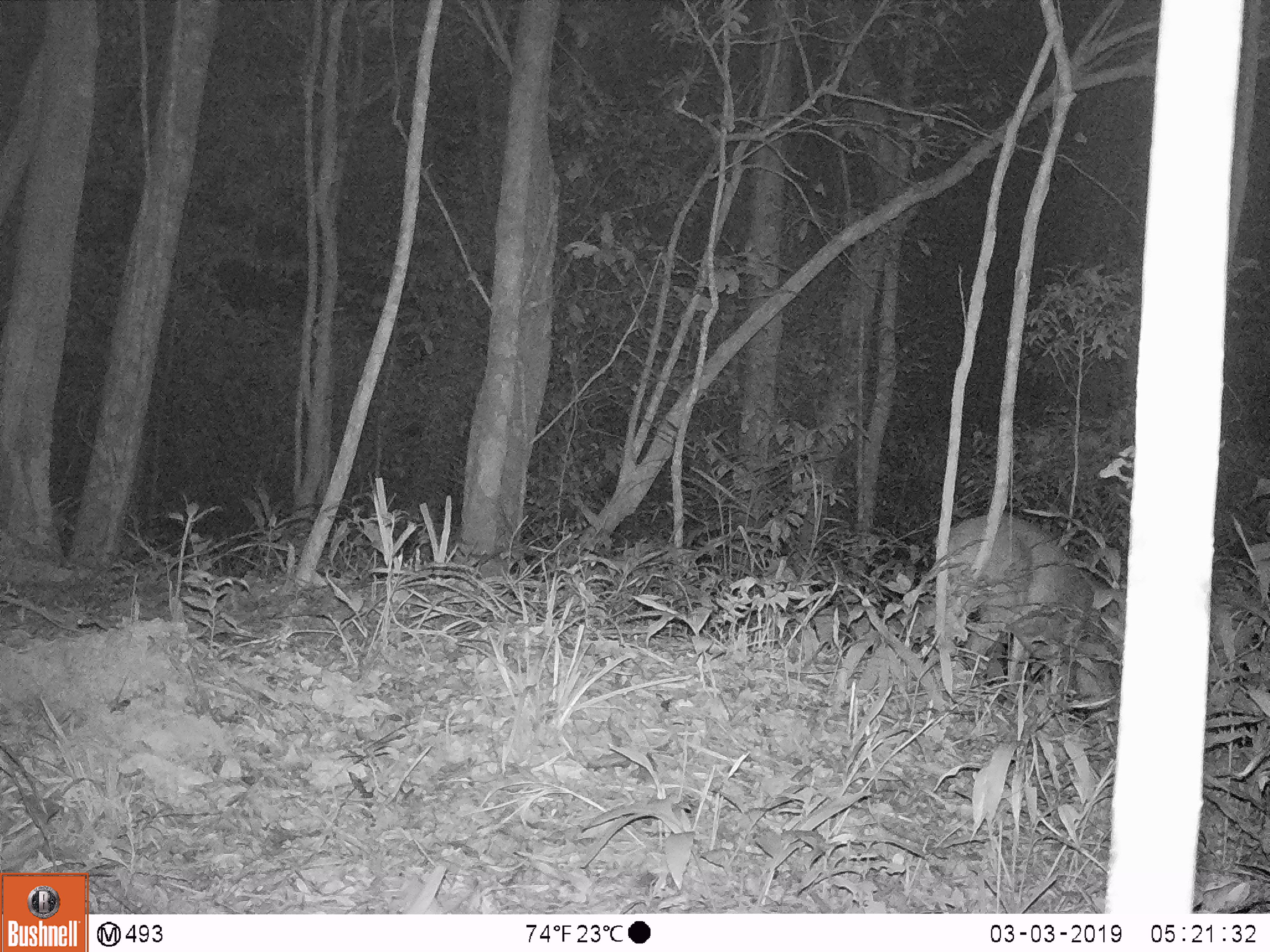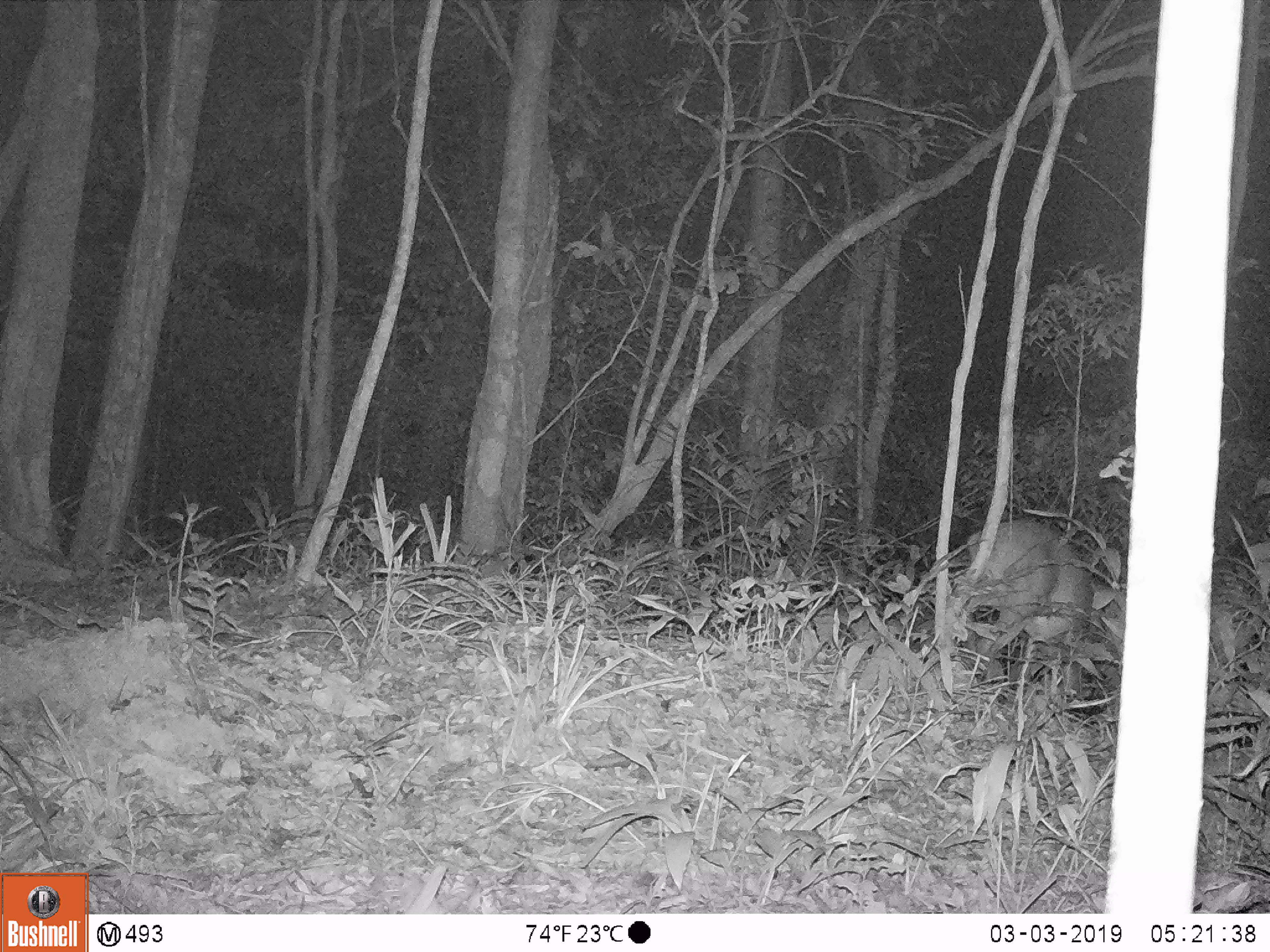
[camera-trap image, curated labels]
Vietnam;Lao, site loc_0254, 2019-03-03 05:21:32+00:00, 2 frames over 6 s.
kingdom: Animalia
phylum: Chordata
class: Mammalia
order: Artiodactyla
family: Cervidae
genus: Muntiacus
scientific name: Muntiacus vuquangensis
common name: large-antlered muntjac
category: large antlered muntjac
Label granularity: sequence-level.